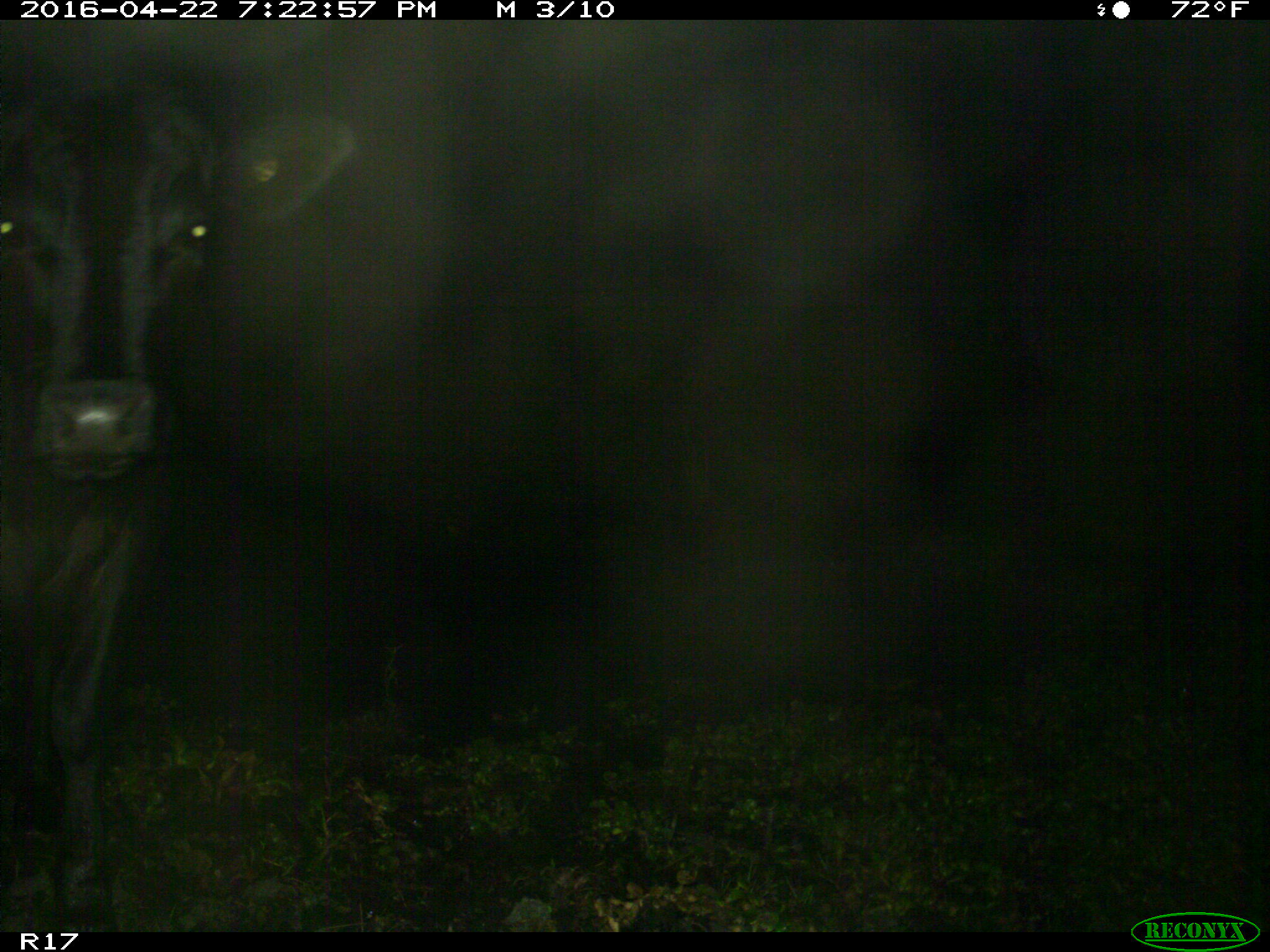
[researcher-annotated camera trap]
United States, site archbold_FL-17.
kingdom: Animalia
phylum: Chordata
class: Mammalia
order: Artiodactyla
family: Bovidae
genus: Bos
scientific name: Bos taurus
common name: domestic cow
Bos taurus (domestic cow).